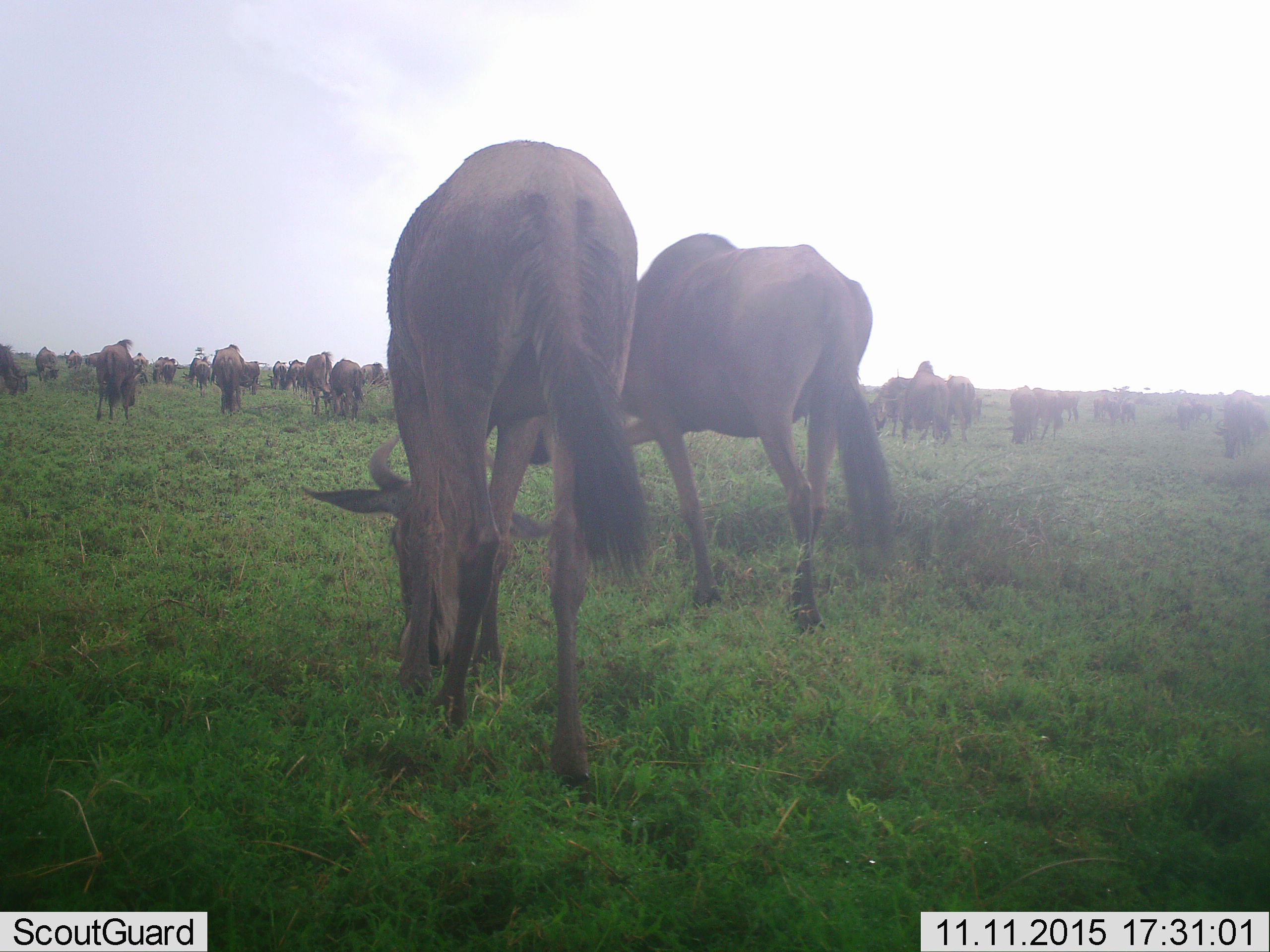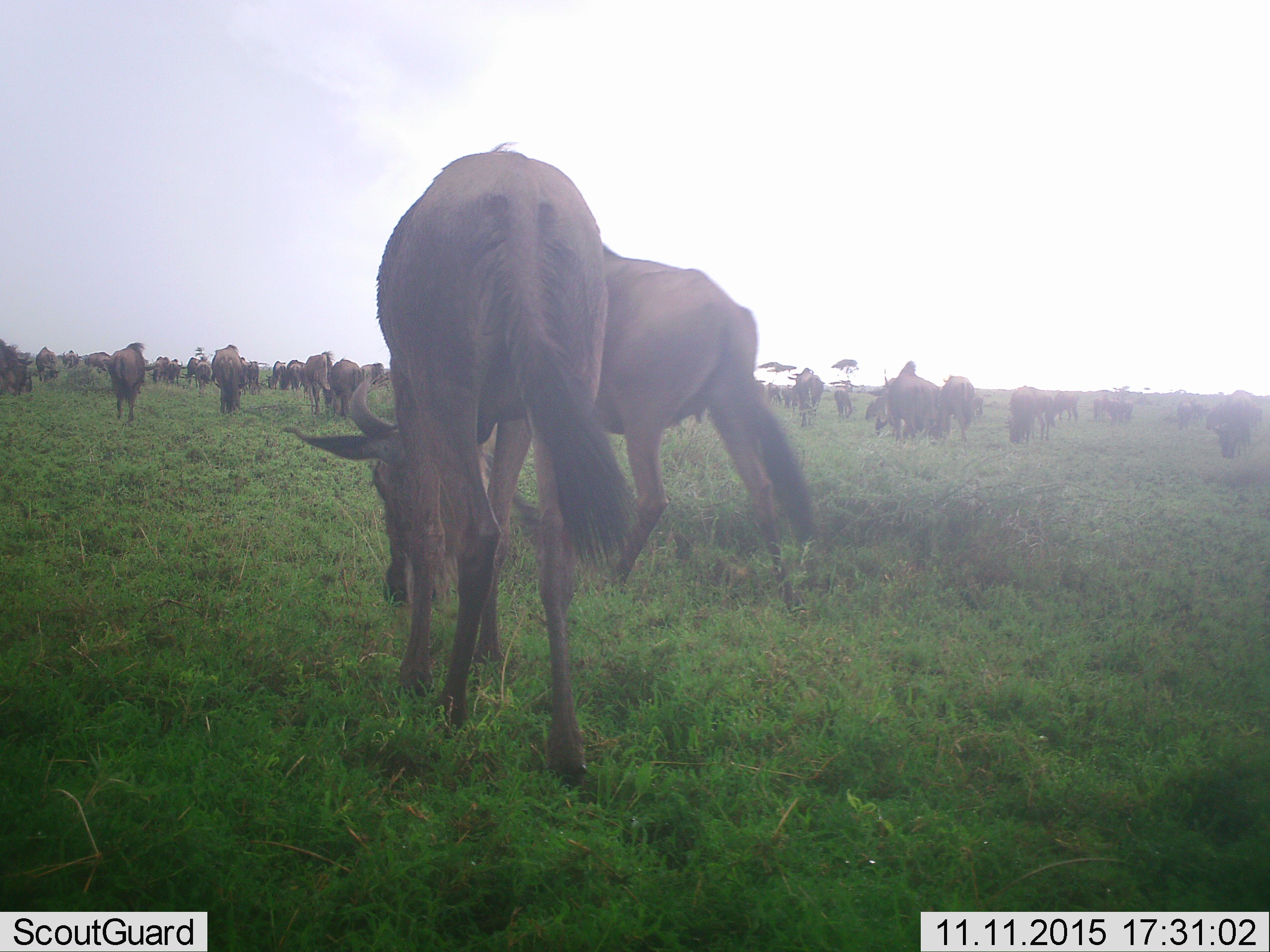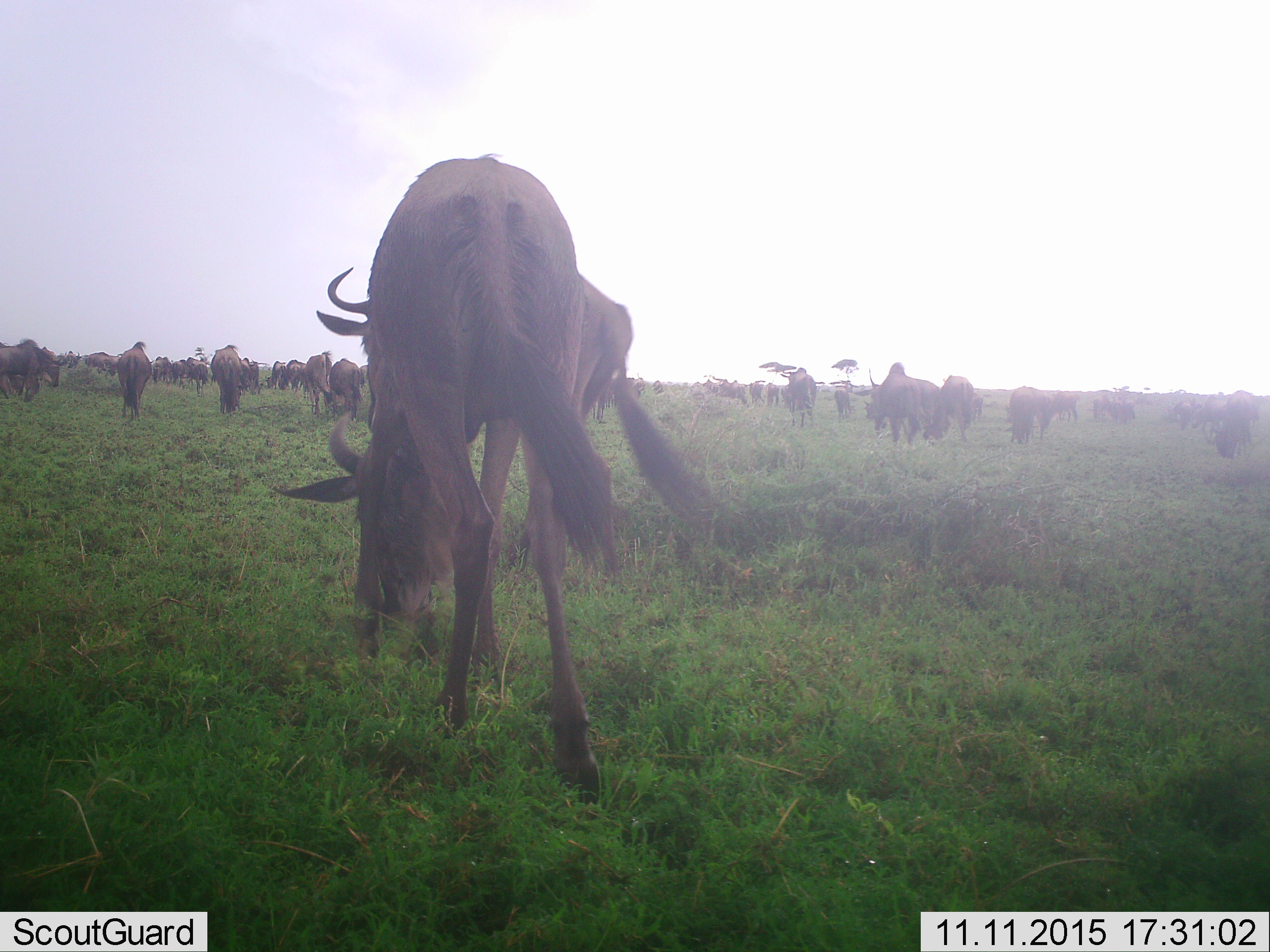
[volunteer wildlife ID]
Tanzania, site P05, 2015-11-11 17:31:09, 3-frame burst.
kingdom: Animalia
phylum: Chordata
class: Mammalia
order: Artiodactyla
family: Bovidae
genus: Connochaetes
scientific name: Connochaetes taurinus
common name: blue wildebeest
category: wildebeest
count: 11-50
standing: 33%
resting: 0%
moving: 44%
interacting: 0%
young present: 11%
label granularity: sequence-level